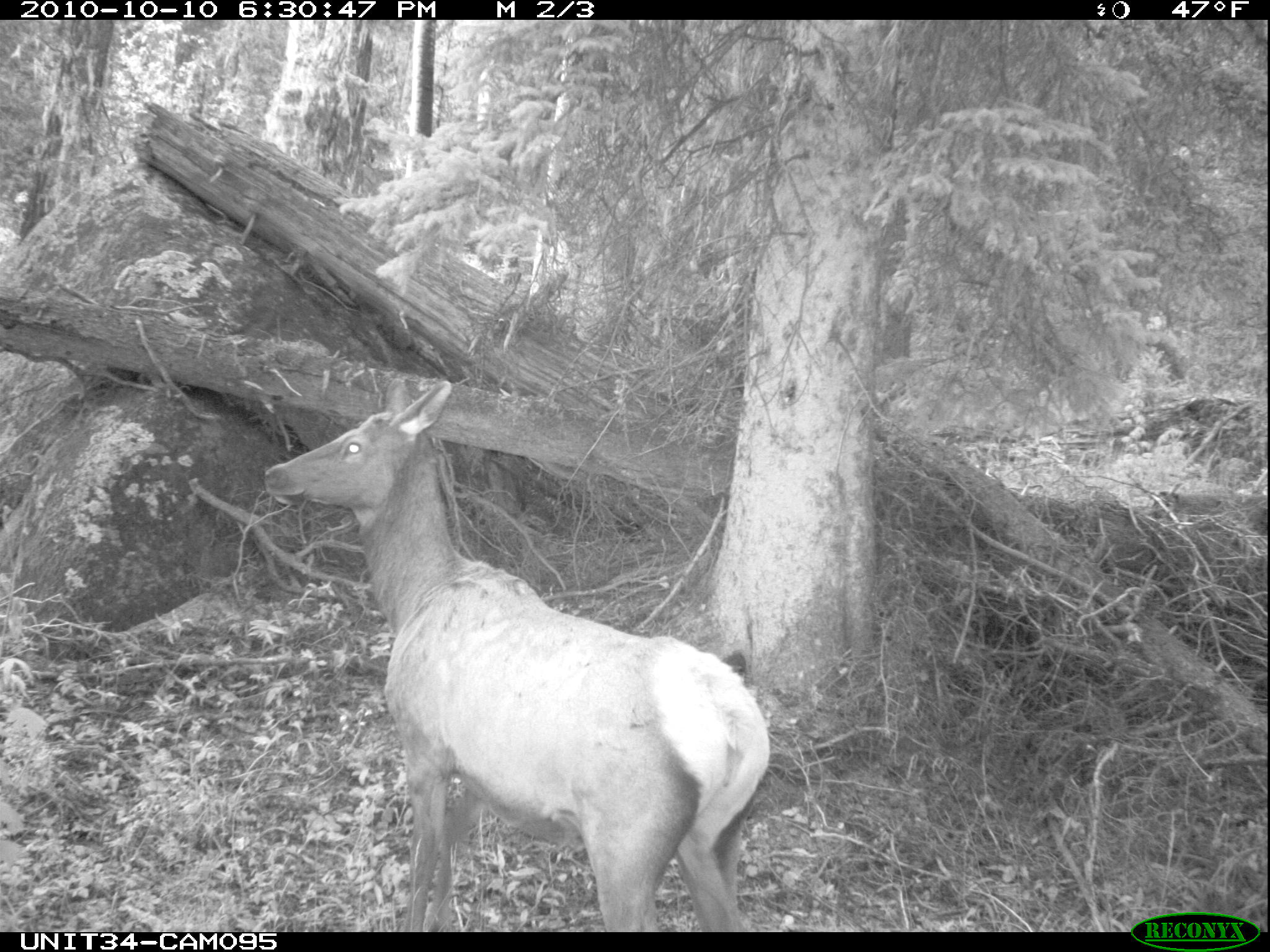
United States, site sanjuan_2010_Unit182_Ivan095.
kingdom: Animalia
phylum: Chordata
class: Mammalia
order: Artiodactyla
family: Cervidae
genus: Cervus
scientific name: Cervus elaphus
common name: red deer